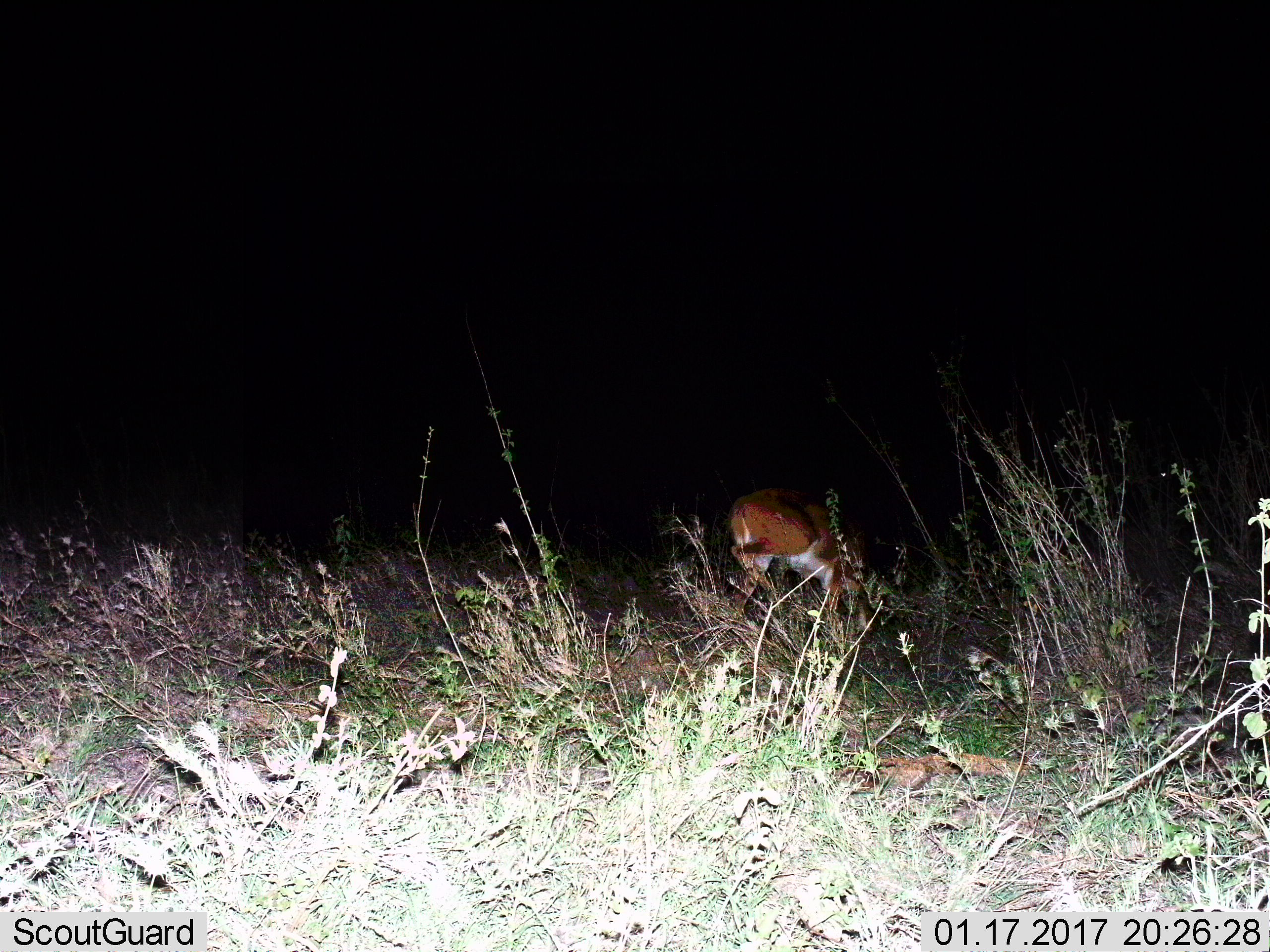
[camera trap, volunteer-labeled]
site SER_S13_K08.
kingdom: Animalia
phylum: Chordata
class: Mammalia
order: Artiodactyla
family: Bovidae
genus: Redunca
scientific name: Redunca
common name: reedbuck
Reedbuck (Redunca), count 1. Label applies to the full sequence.